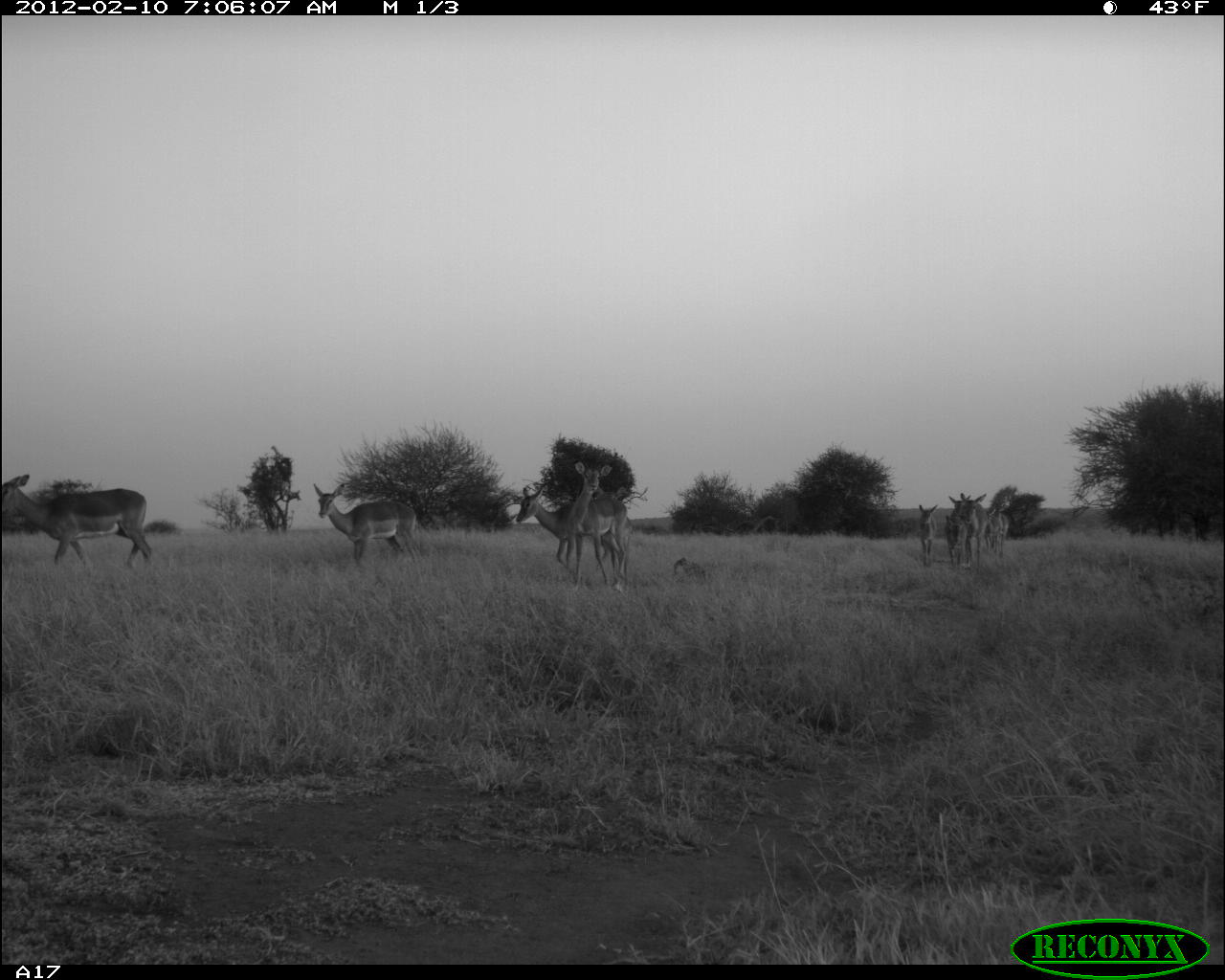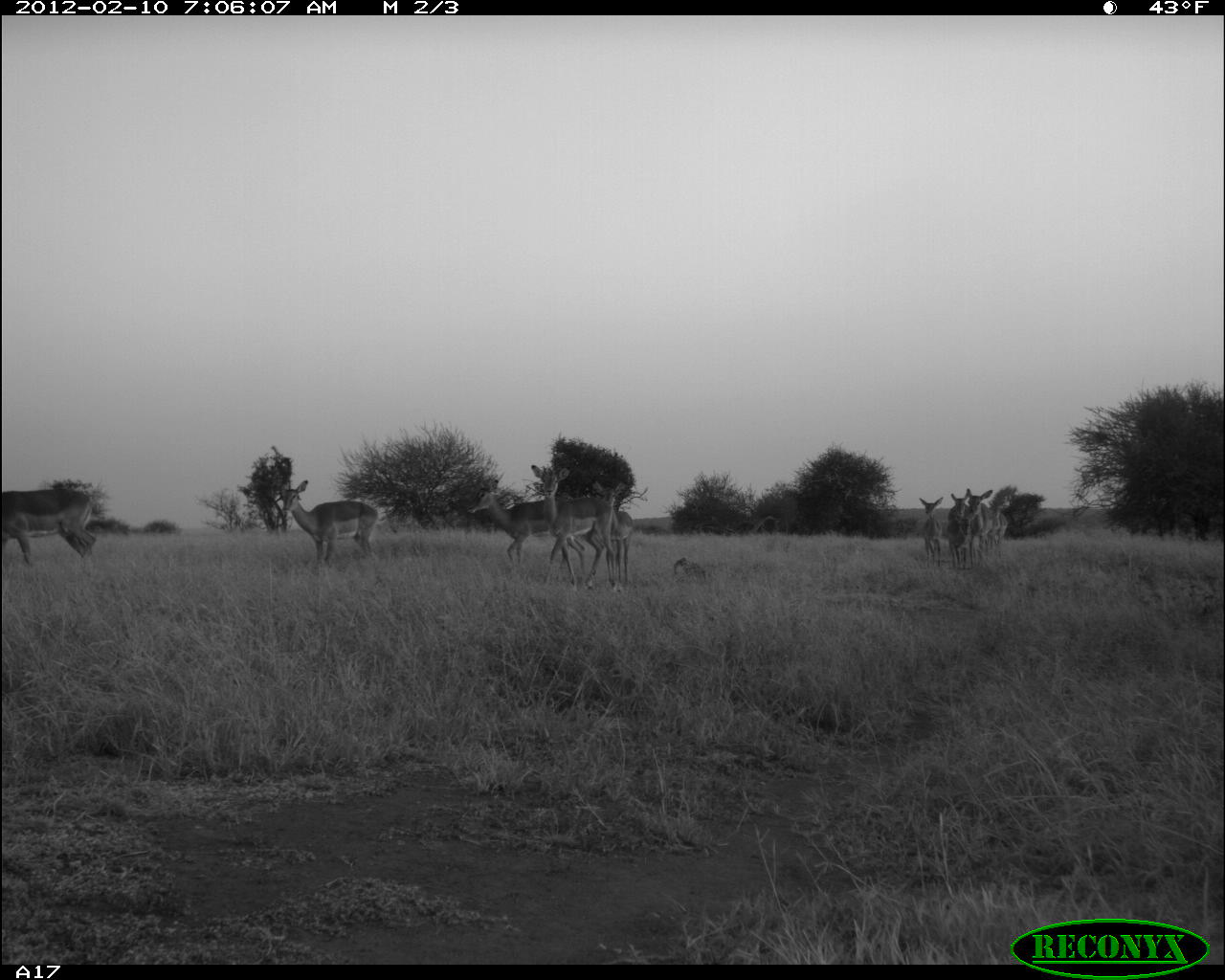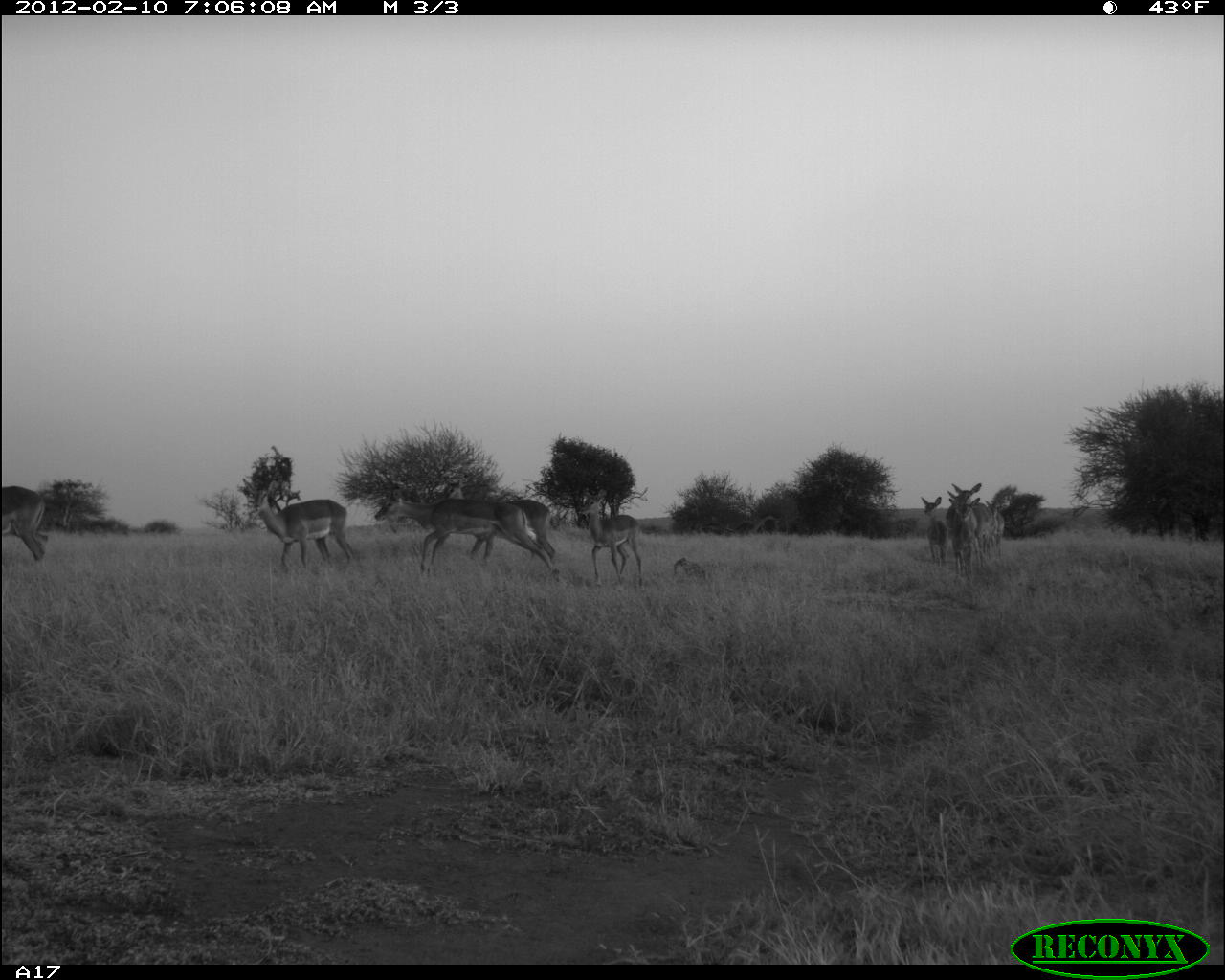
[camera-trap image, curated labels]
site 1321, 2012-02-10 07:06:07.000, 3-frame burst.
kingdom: Animalia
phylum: Chordata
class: Mammalia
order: Artiodactyla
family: Bovidae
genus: Aepyceros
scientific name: Aepyceros melampus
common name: impala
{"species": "Aepyceros melampus (impala)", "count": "8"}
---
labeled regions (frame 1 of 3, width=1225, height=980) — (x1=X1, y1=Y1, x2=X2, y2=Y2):
aepyceros melampus: (x1=0, y1=470, x2=153, y2=571); (x1=515, y1=486, x2=630, y2=592); (x1=313, y1=483, x2=422, y2=566); (x1=571, y1=462, x2=630, y2=585); (x1=960, y1=491, x2=988, y2=574); (x1=948, y1=494, x2=973, y2=571); (x1=919, y1=504, x2=938, y2=567); (x1=988, y1=509, x2=1010, y2=557); (x1=945, y1=517, x2=962, y2=565)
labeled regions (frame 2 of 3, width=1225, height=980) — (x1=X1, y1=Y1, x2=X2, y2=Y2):
aepyceros melampus: (x1=465, y1=478, x2=585, y2=584); (x1=529, y1=463, x2=617, y2=588); (x1=274, y1=478, x2=378, y2=566); (x1=0, y1=486, x2=98, y2=568); (x1=565, y1=508, x2=631, y2=584); (x1=964, y1=488, x2=993, y2=570); (x1=919, y1=496, x2=943, y2=567); (x1=949, y1=492, x2=970, y2=569); (x1=988, y1=509, x2=1010, y2=557)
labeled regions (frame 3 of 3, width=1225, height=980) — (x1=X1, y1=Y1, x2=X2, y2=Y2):
aepyceros melampus: (x1=373, y1=486, x2=560, y2=586); (x1=416, y1=495, x2=557, y2=579); (x1=243, y1=478, x2=360, y2=564); (x1=579, y1=489, x2=641, y2=586); (x1=0, y1=484, x2=51, y2=561); (x1=951, y1=482, x2=982, y2=581); (x1=919, y1=495, x2=946, y2=567); (x1=964, y1=497, x2=982, y2=577); (x1=948, y1=490, x2=965, y2=564); (x1=945, y1=498, x2=963, y2=567); (x1=986, y1=499, x2=1004, y2=561)